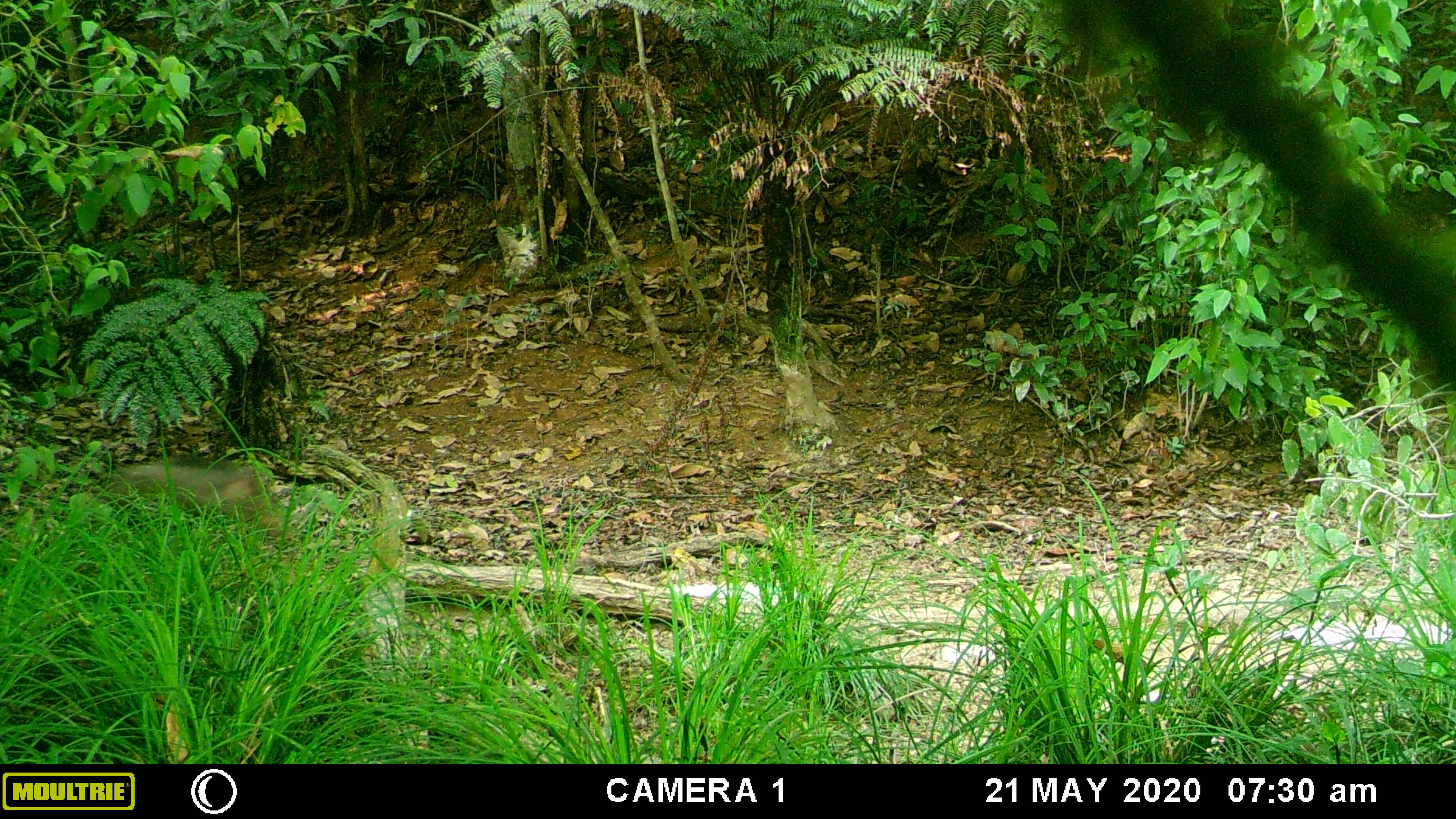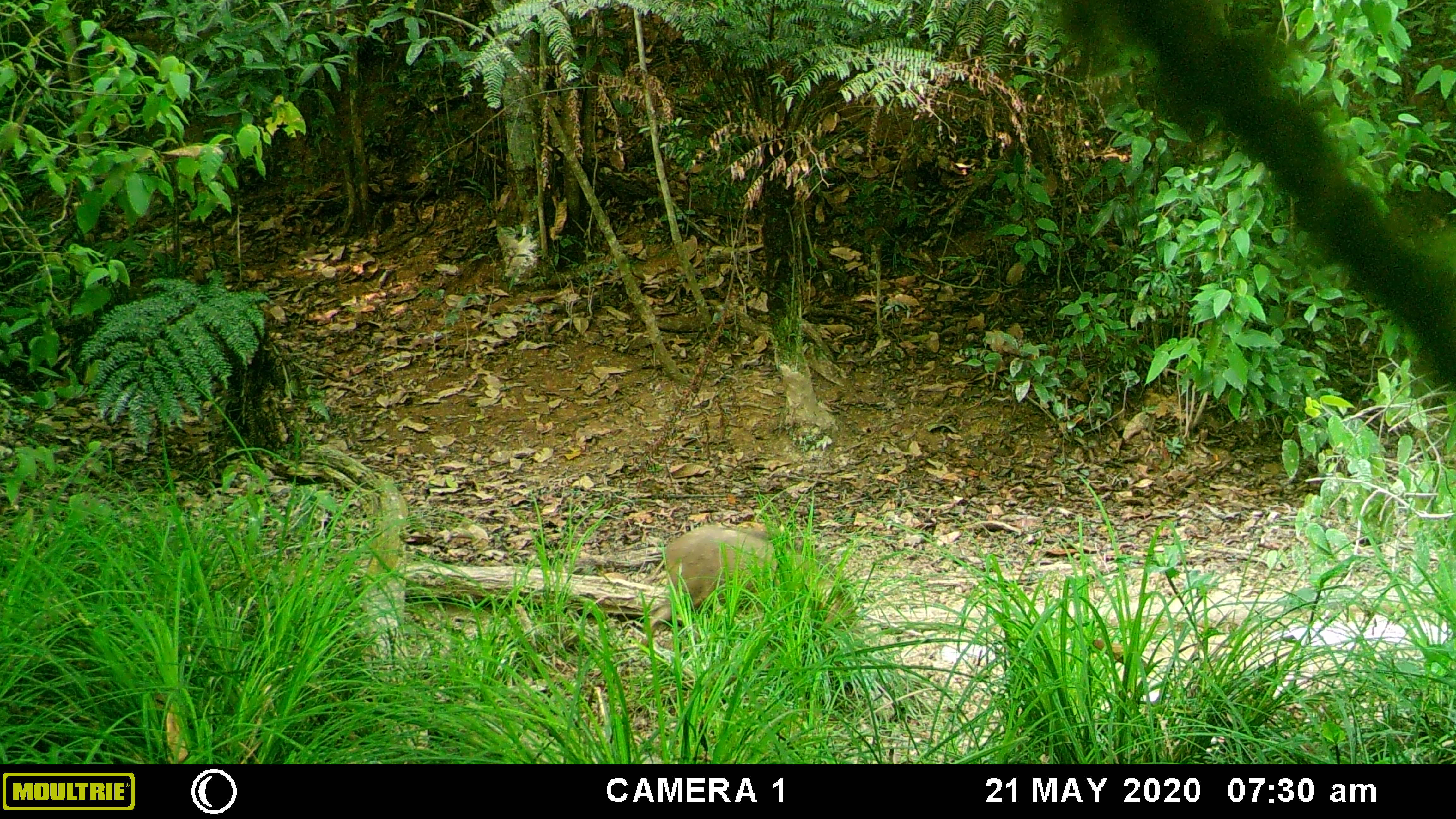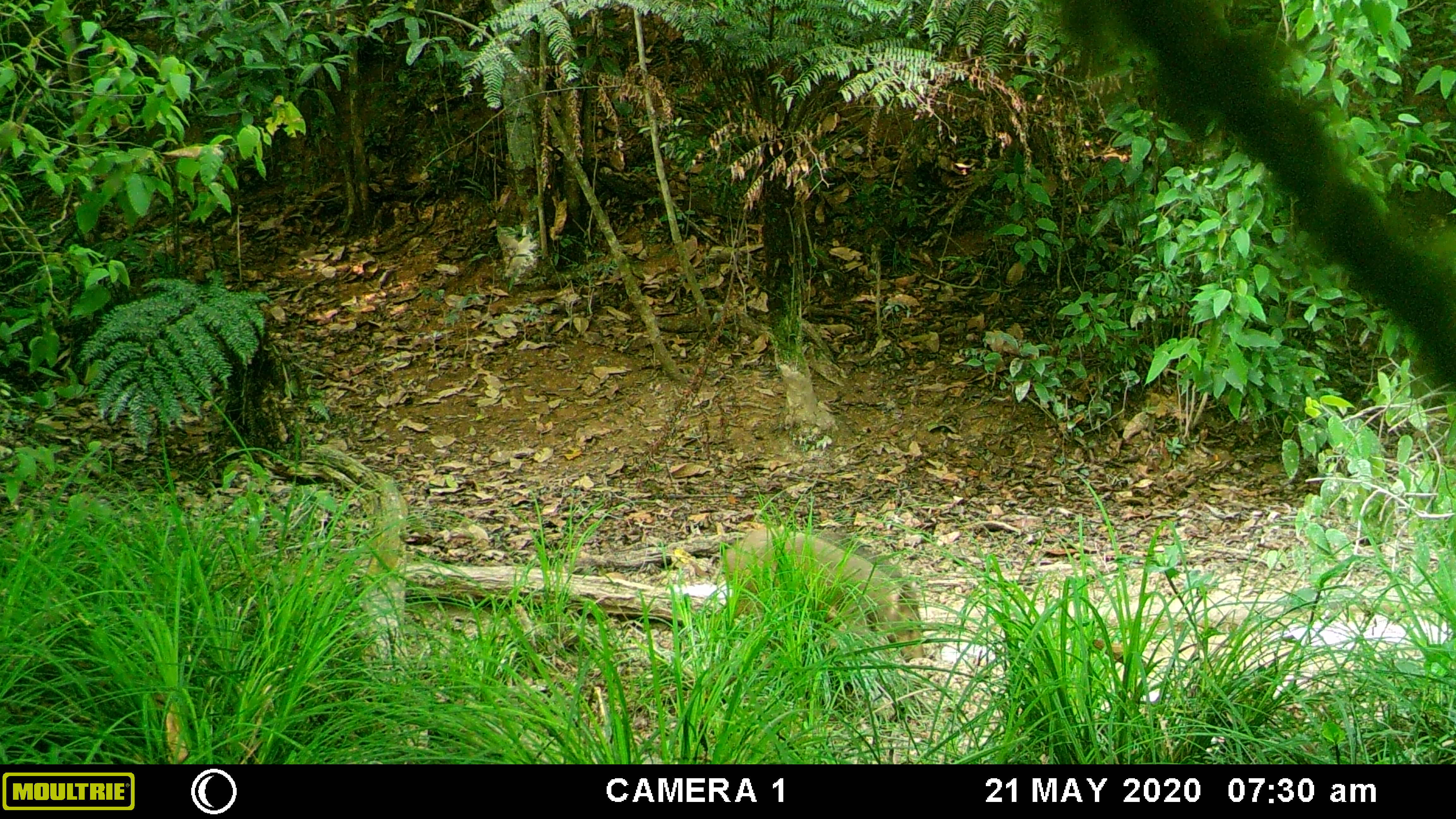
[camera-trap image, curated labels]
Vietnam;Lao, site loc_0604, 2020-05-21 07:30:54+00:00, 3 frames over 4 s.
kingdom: Animalia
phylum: Chordata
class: Mammalia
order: Artiodactyla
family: Suidae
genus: Sus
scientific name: Sus scrofa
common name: eurasian wild pig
Eurasian wild pig (Sus scrofa). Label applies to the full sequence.